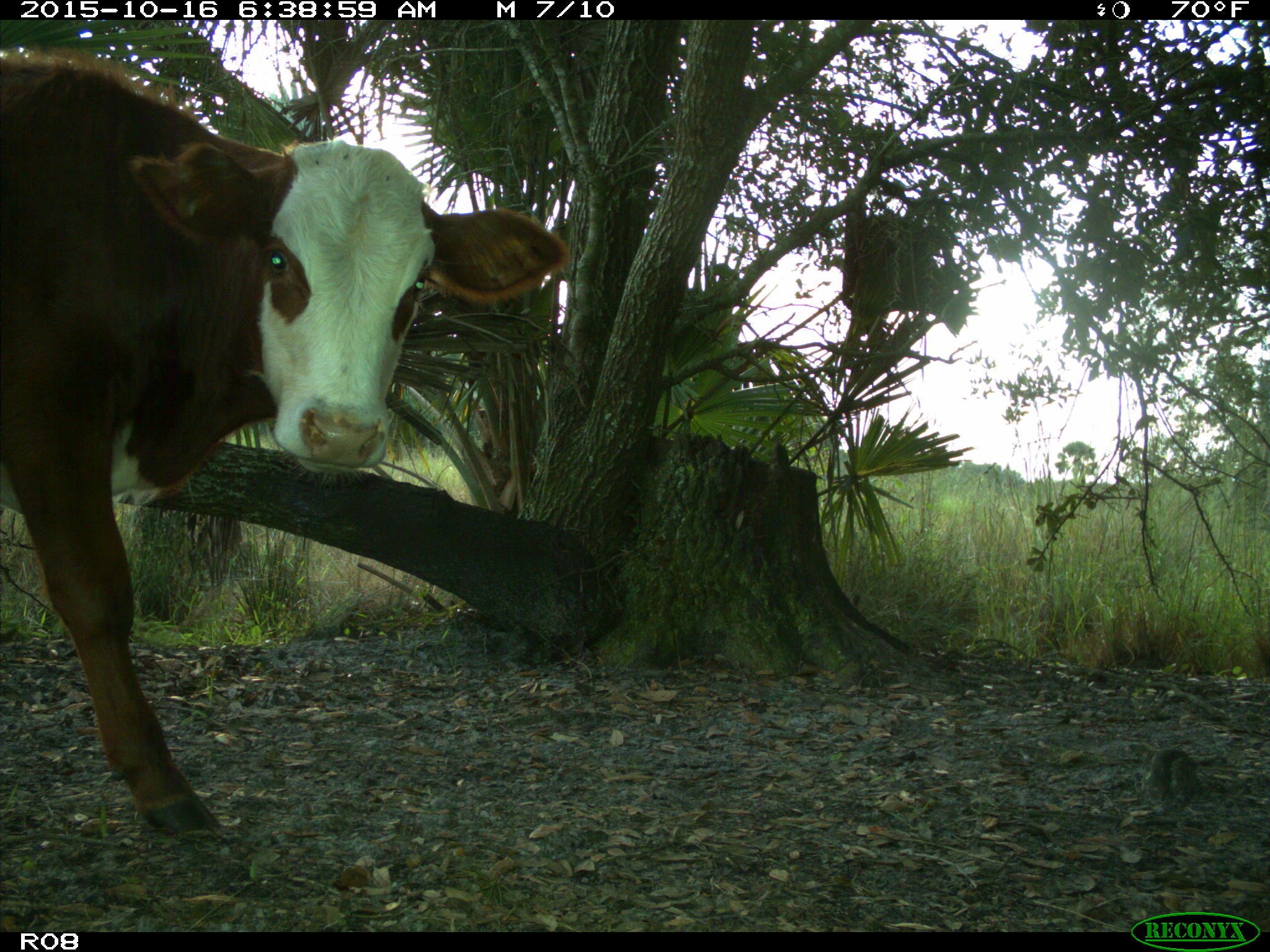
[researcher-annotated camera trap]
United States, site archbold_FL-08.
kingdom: Animalia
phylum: Chordata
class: Mammalia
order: Artiodactyla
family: Bovidae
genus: Bos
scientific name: Bos taurus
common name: domestic cow